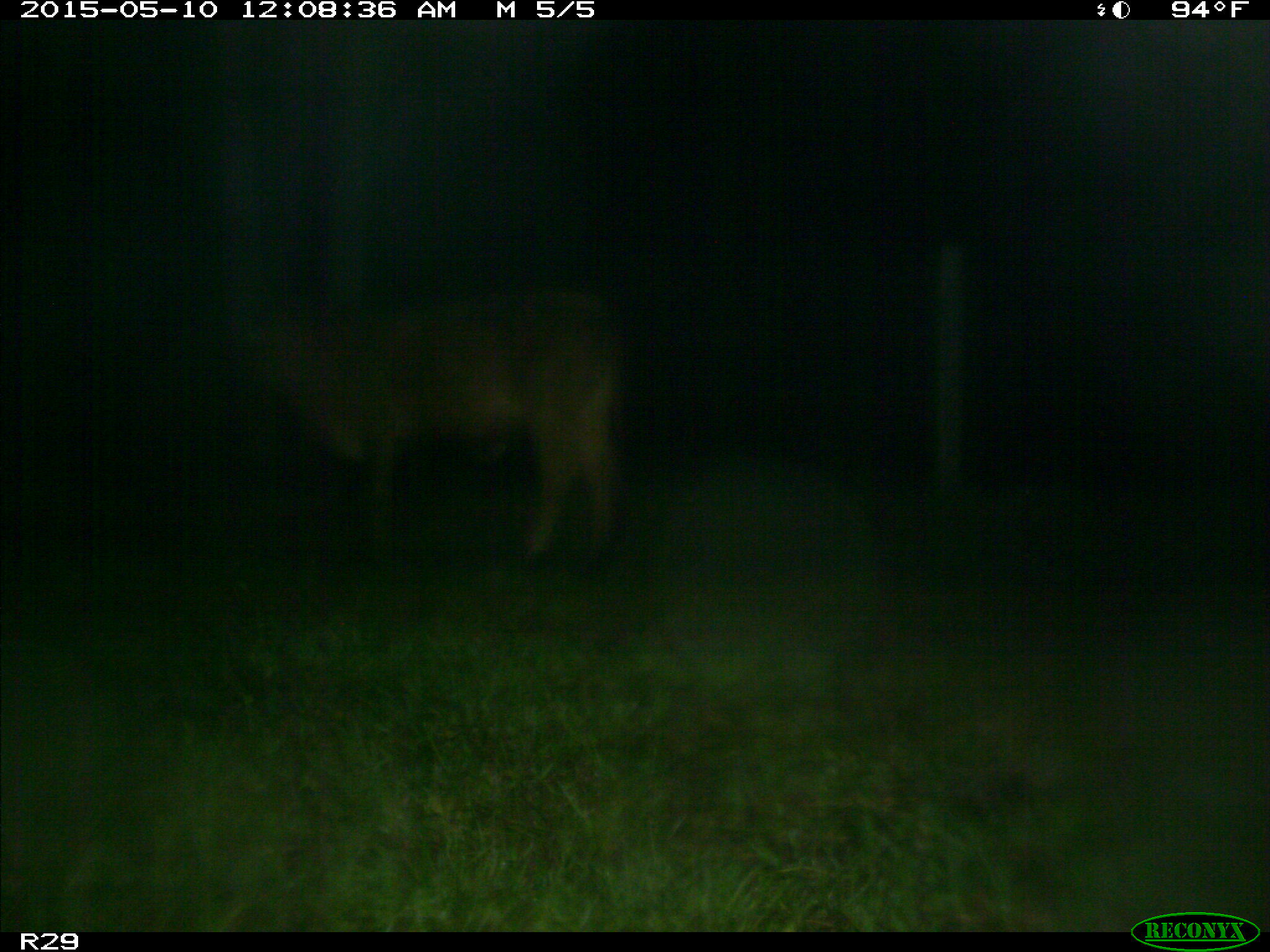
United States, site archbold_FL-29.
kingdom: Animalia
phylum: Chordata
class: Mammalia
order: Artiodactyla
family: Bovidae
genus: Bos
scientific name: Bos taurus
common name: domestic cow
Bos taurus (domestic cow).